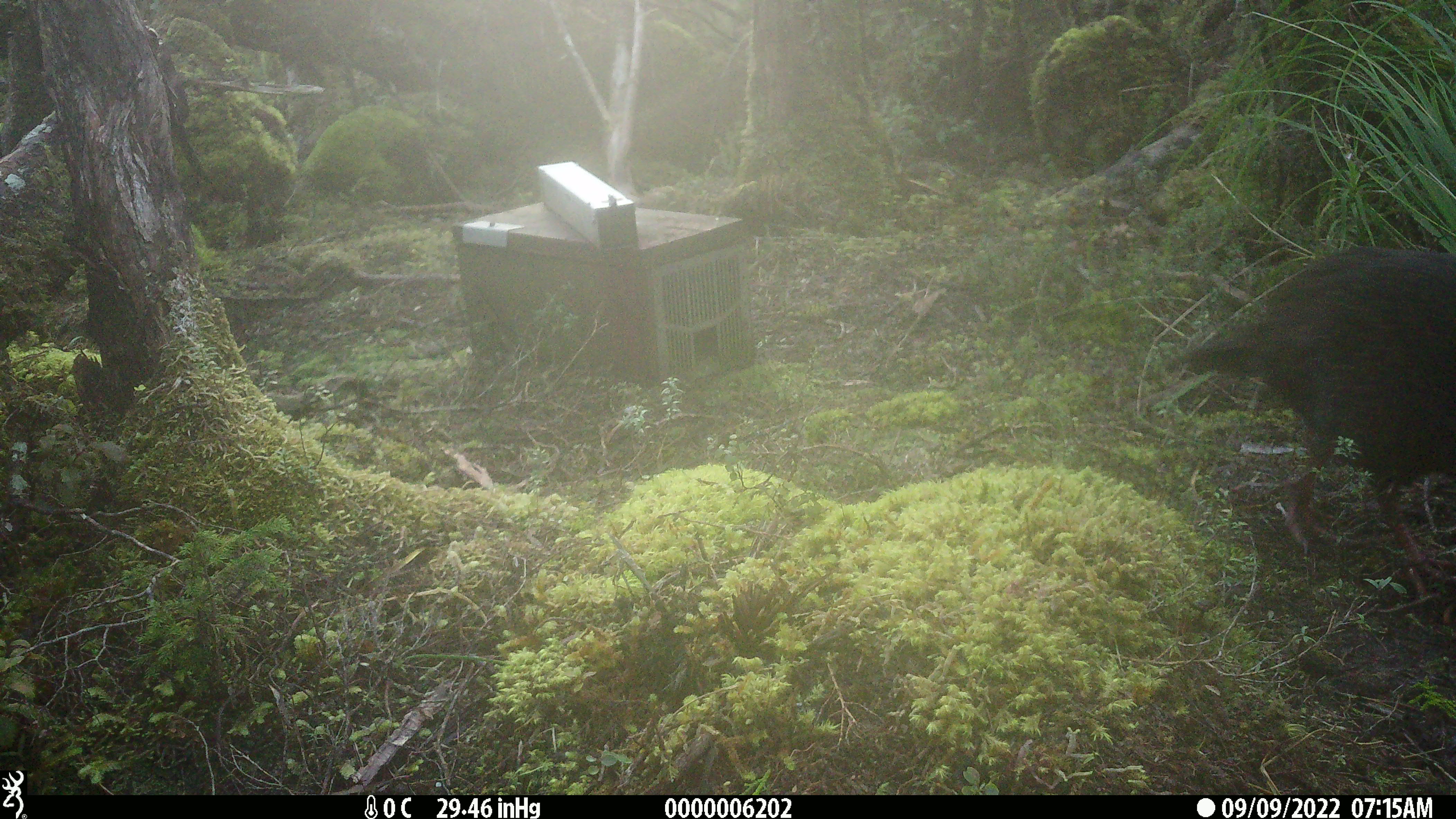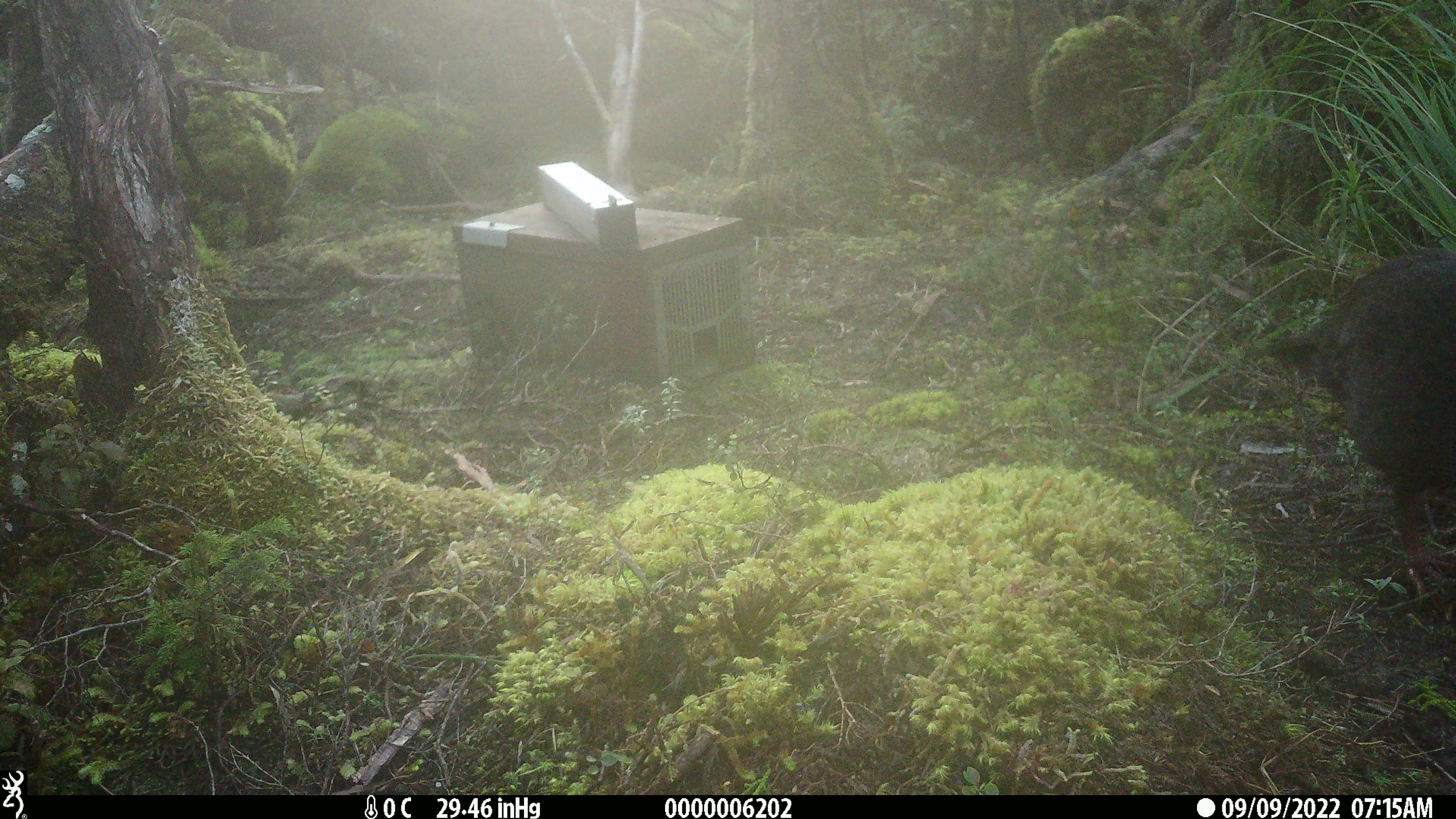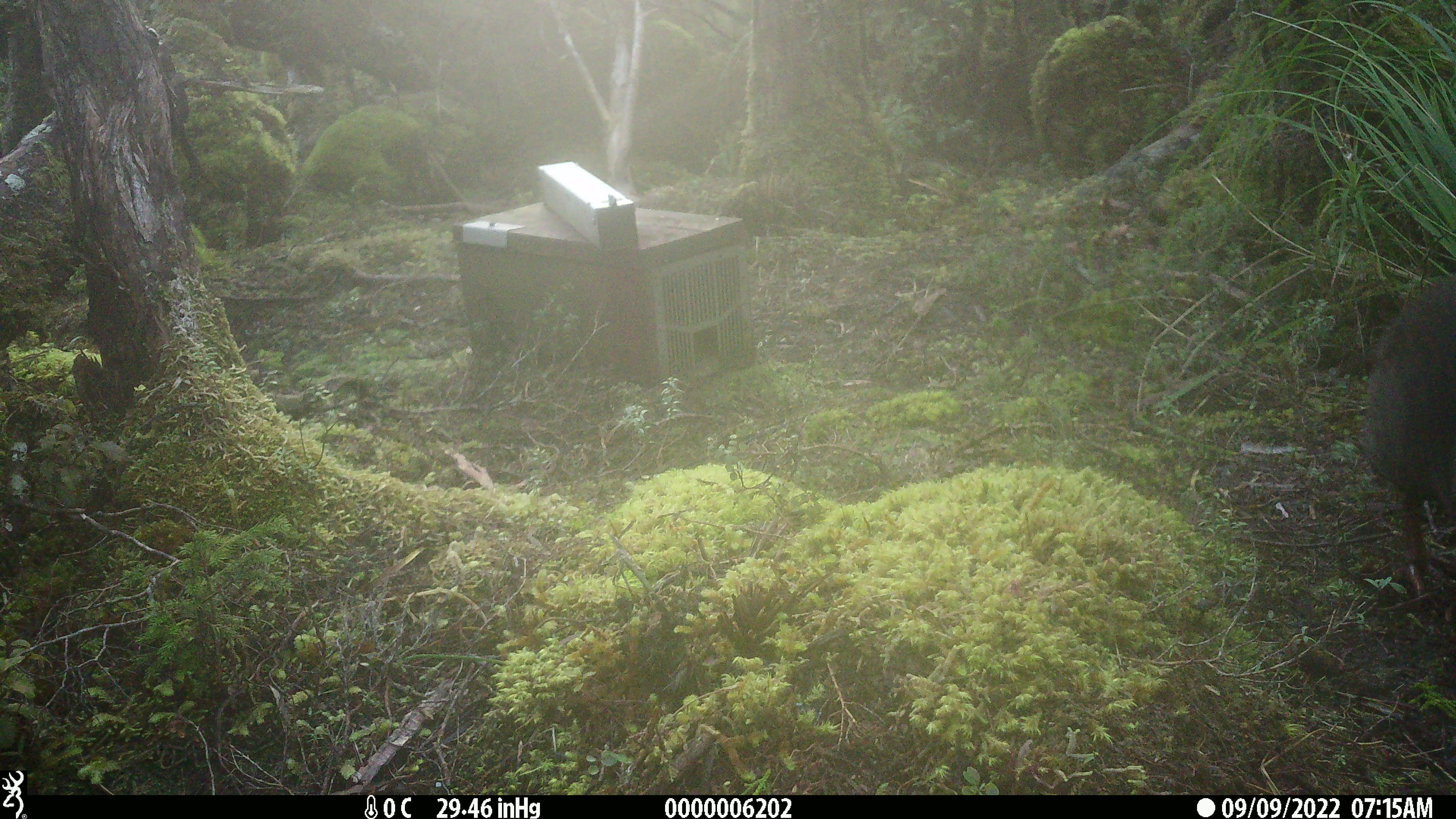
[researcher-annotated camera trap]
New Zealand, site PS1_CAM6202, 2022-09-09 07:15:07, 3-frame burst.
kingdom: Animalia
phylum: Chordata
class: Aves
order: Gruiformes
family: Rallidae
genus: Gallirallus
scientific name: Gallirallus australis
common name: weka